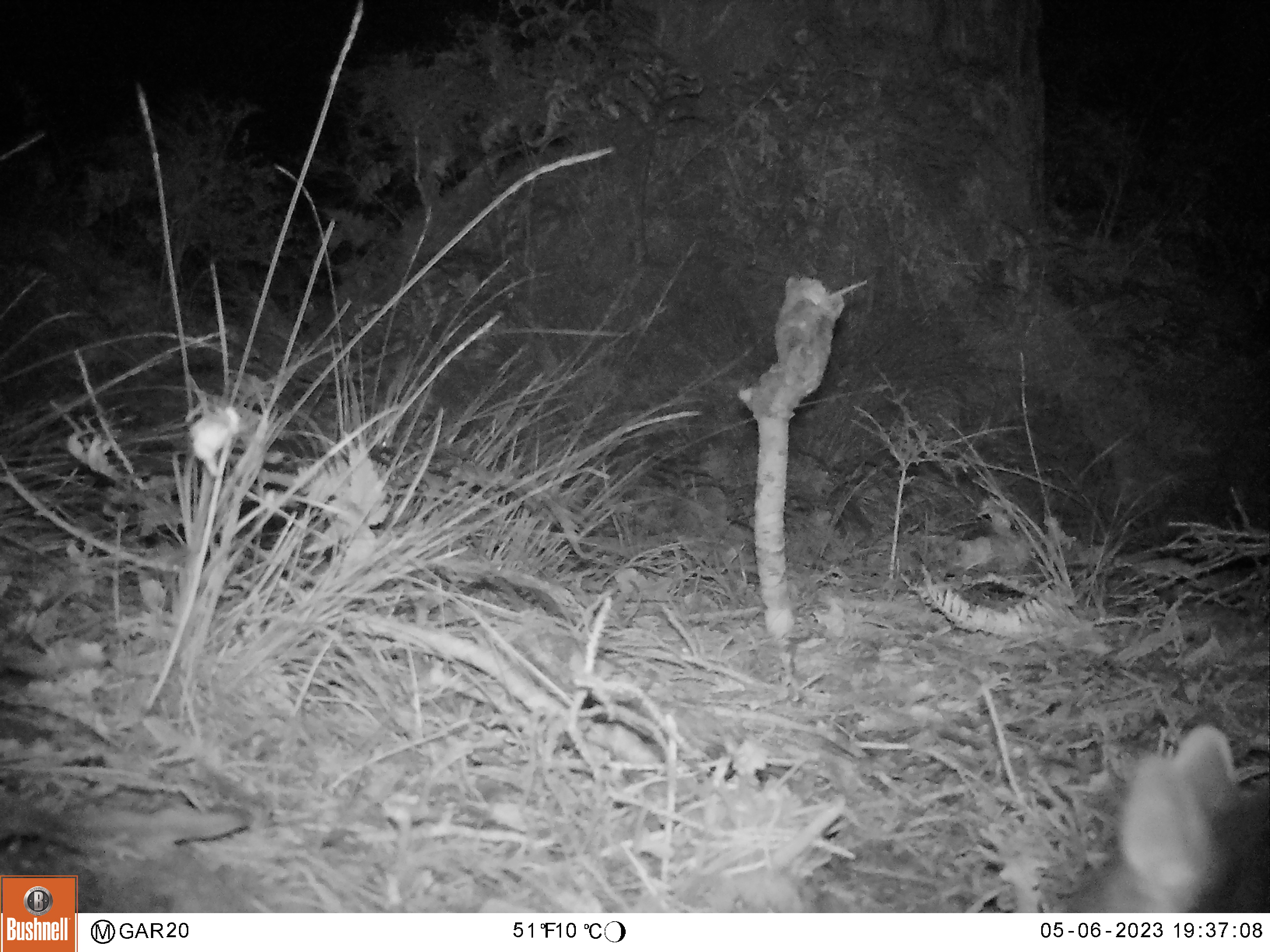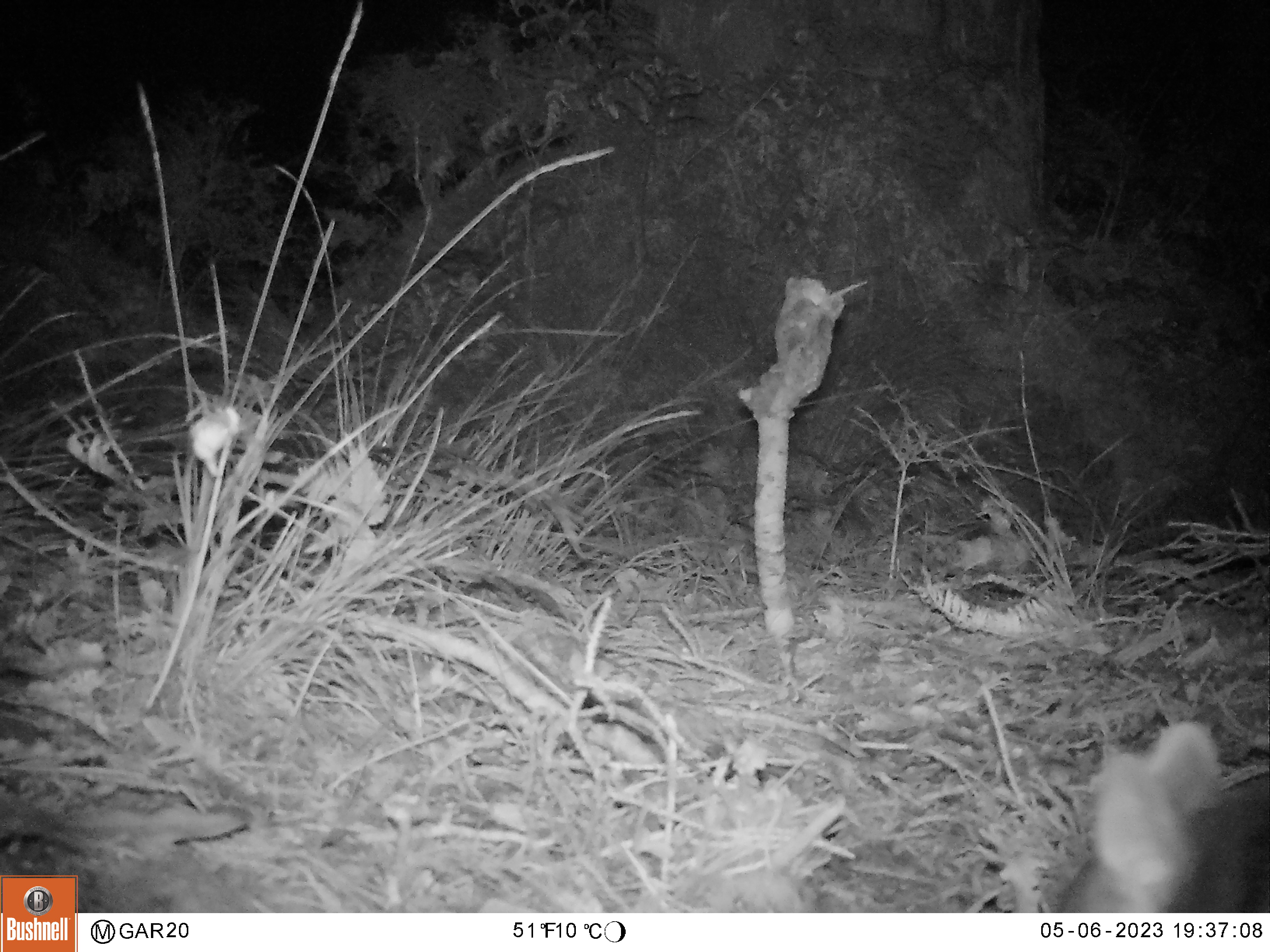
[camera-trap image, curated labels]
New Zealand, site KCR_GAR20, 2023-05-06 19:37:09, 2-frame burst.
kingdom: Animalia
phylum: Chordata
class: Mammalia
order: Diprotodontia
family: Phalangeridae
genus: Trichosurus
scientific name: Trichosurus vulpecula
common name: common brushtail possum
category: possum